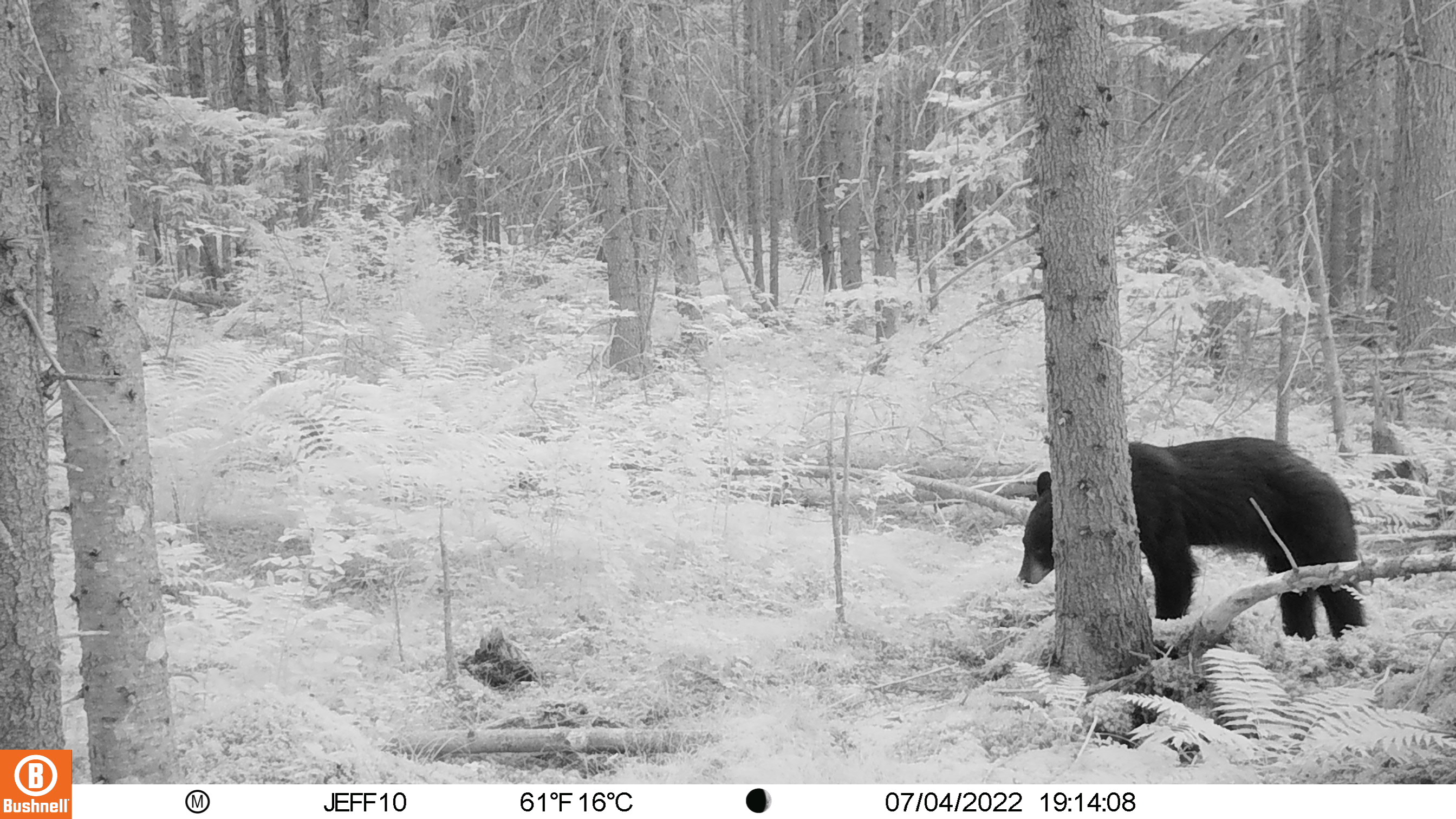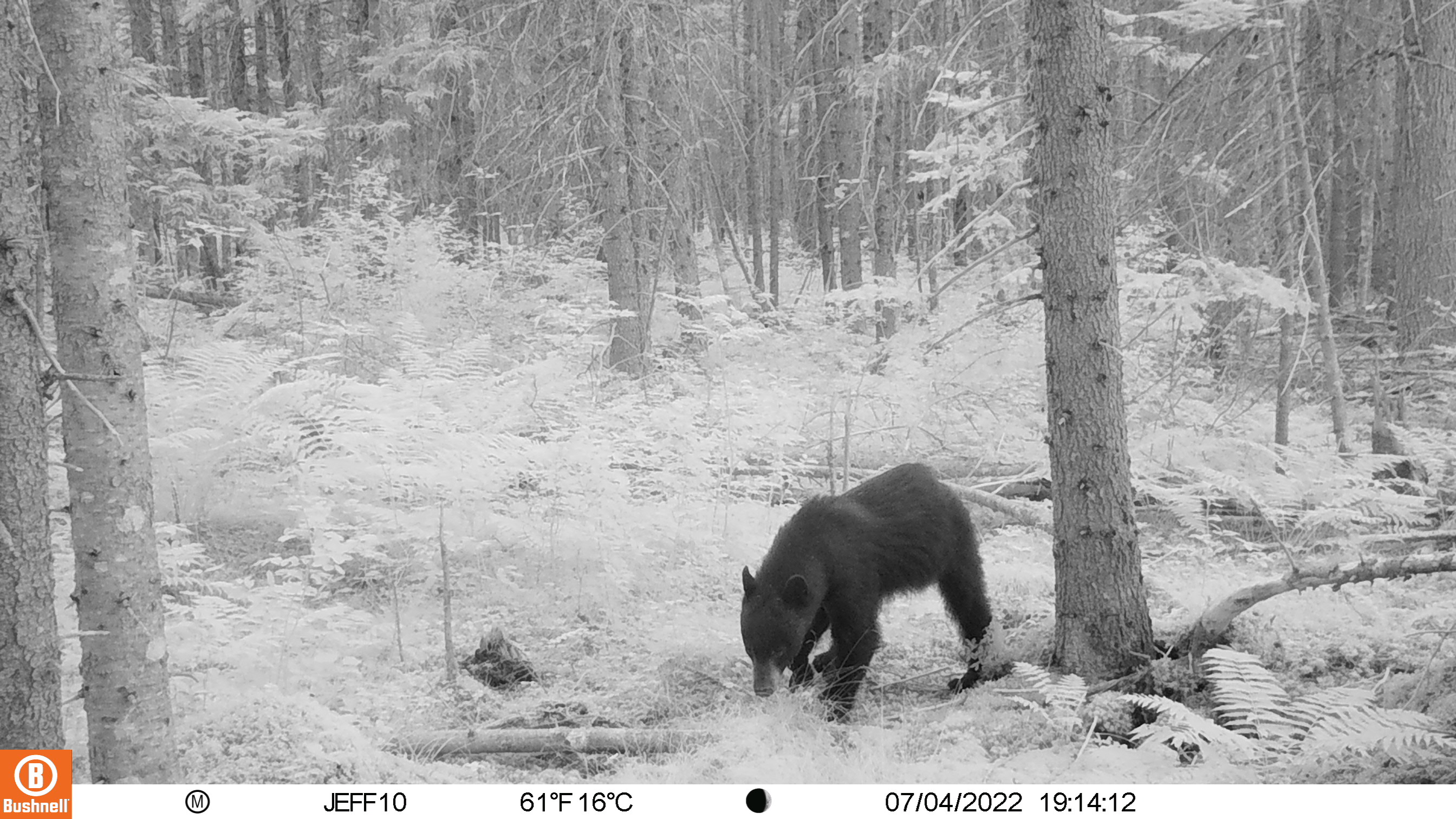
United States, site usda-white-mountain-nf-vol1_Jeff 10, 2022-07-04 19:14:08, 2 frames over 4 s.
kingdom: Animalia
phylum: Chordata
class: Mammalia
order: Carnivora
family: Ursidae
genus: Ursus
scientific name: Ursus americanus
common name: black bear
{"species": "black bear (Ursus americanus)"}